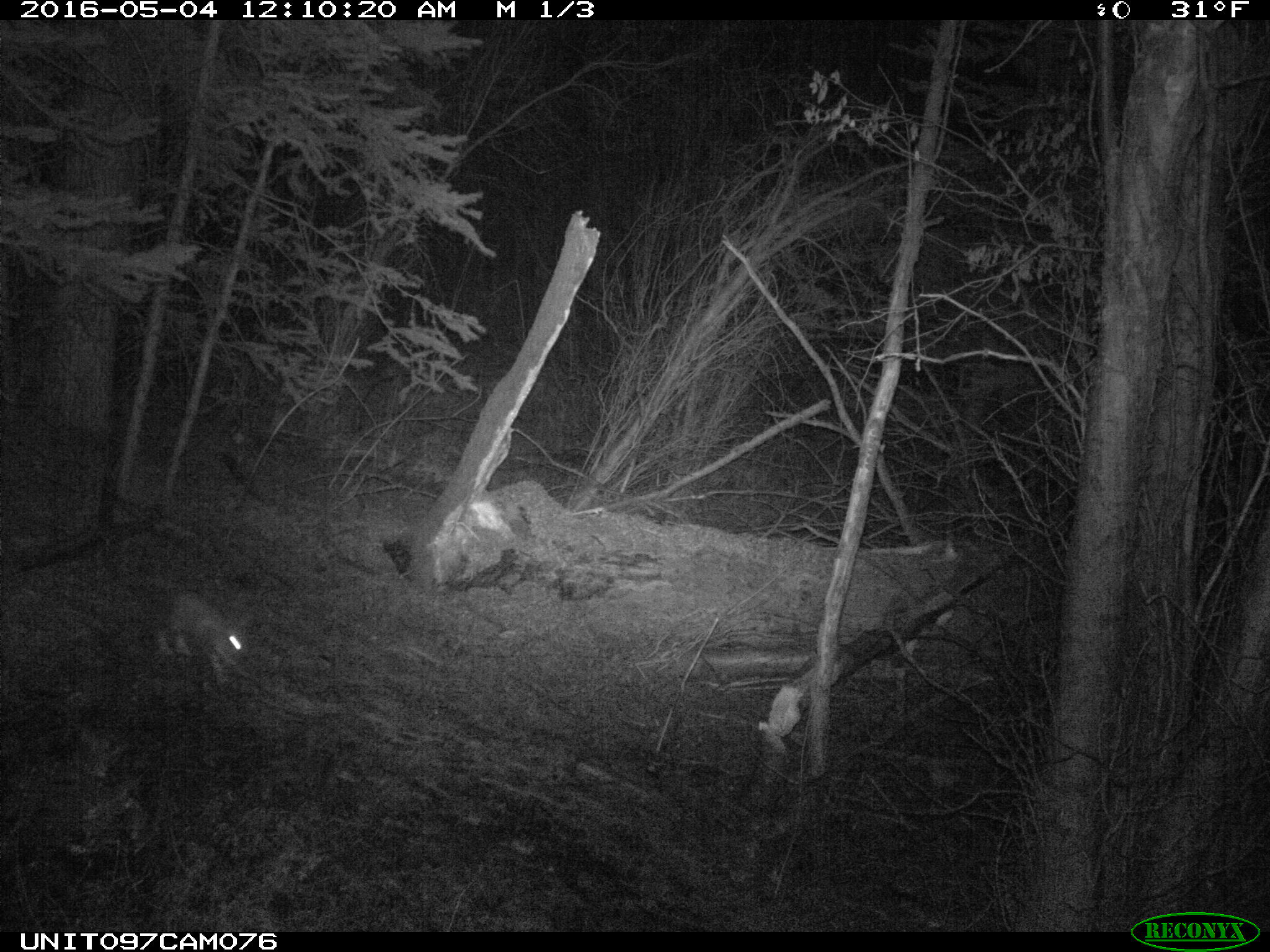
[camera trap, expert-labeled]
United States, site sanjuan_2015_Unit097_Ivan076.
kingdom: Animalia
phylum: Chordata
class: Mammalia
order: Lagomorpha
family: Leporidae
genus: Lepus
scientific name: Lepus americanus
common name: snowshoe hare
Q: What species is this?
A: Lepus americanus (snowshoe hare).